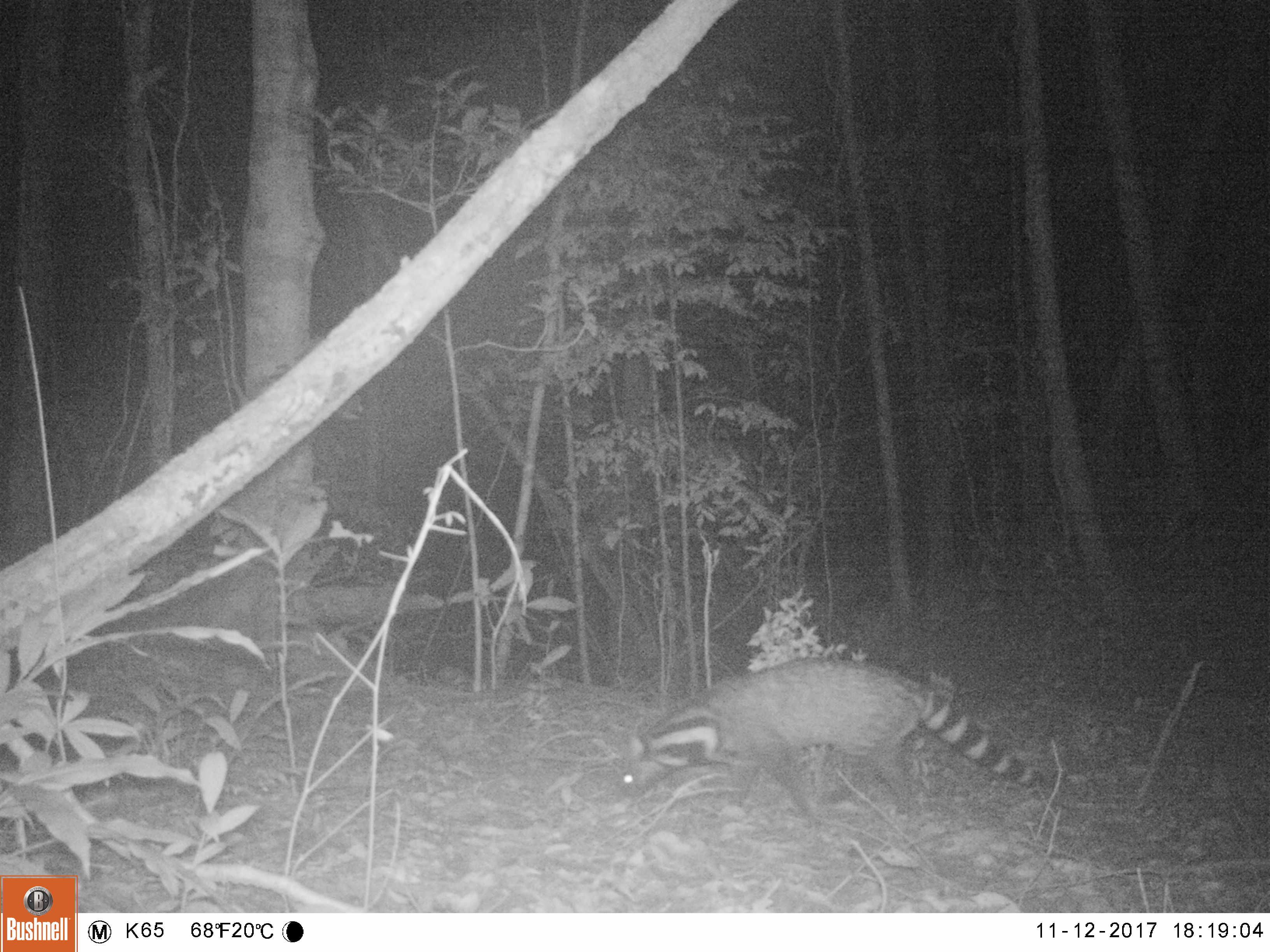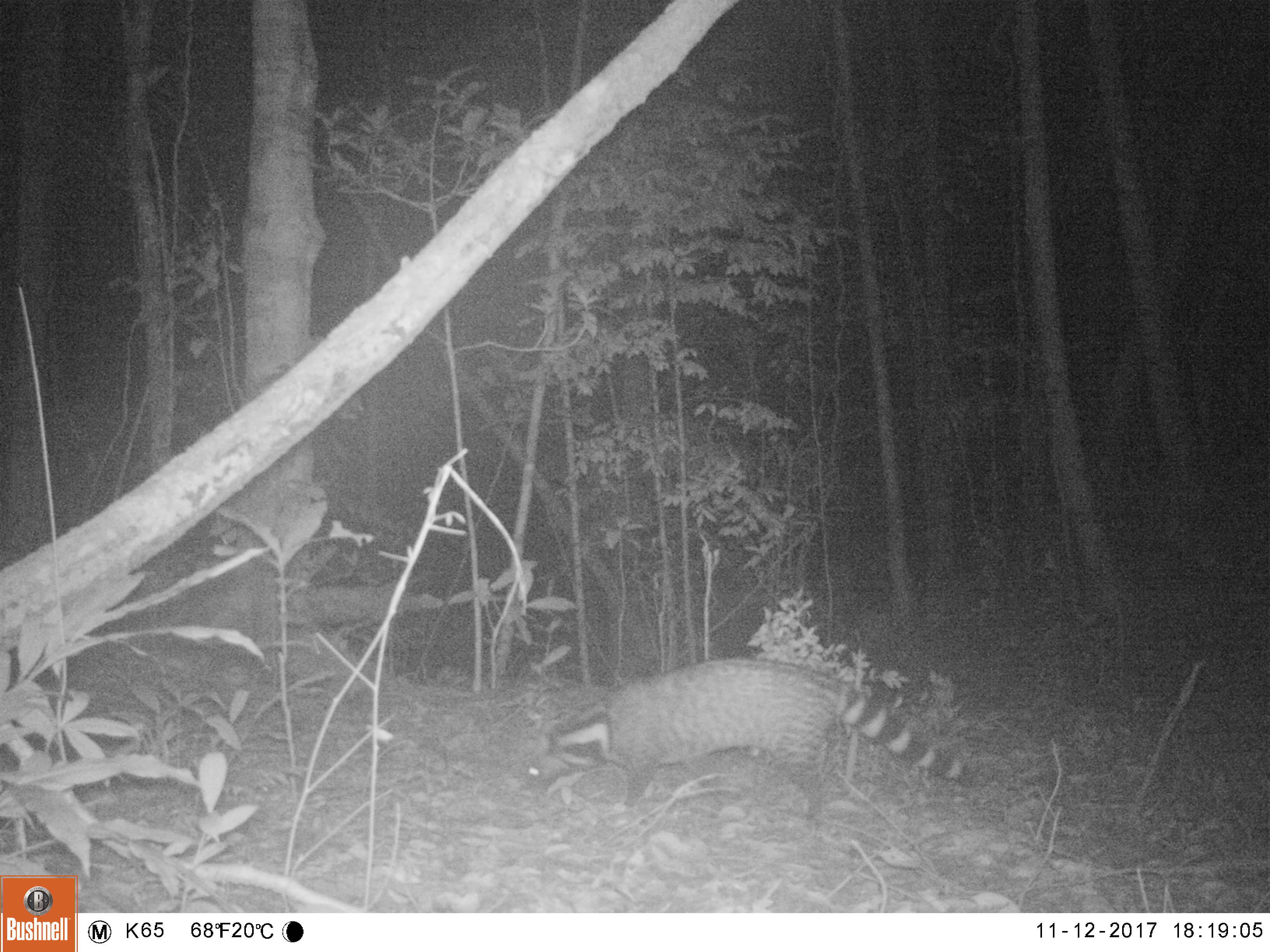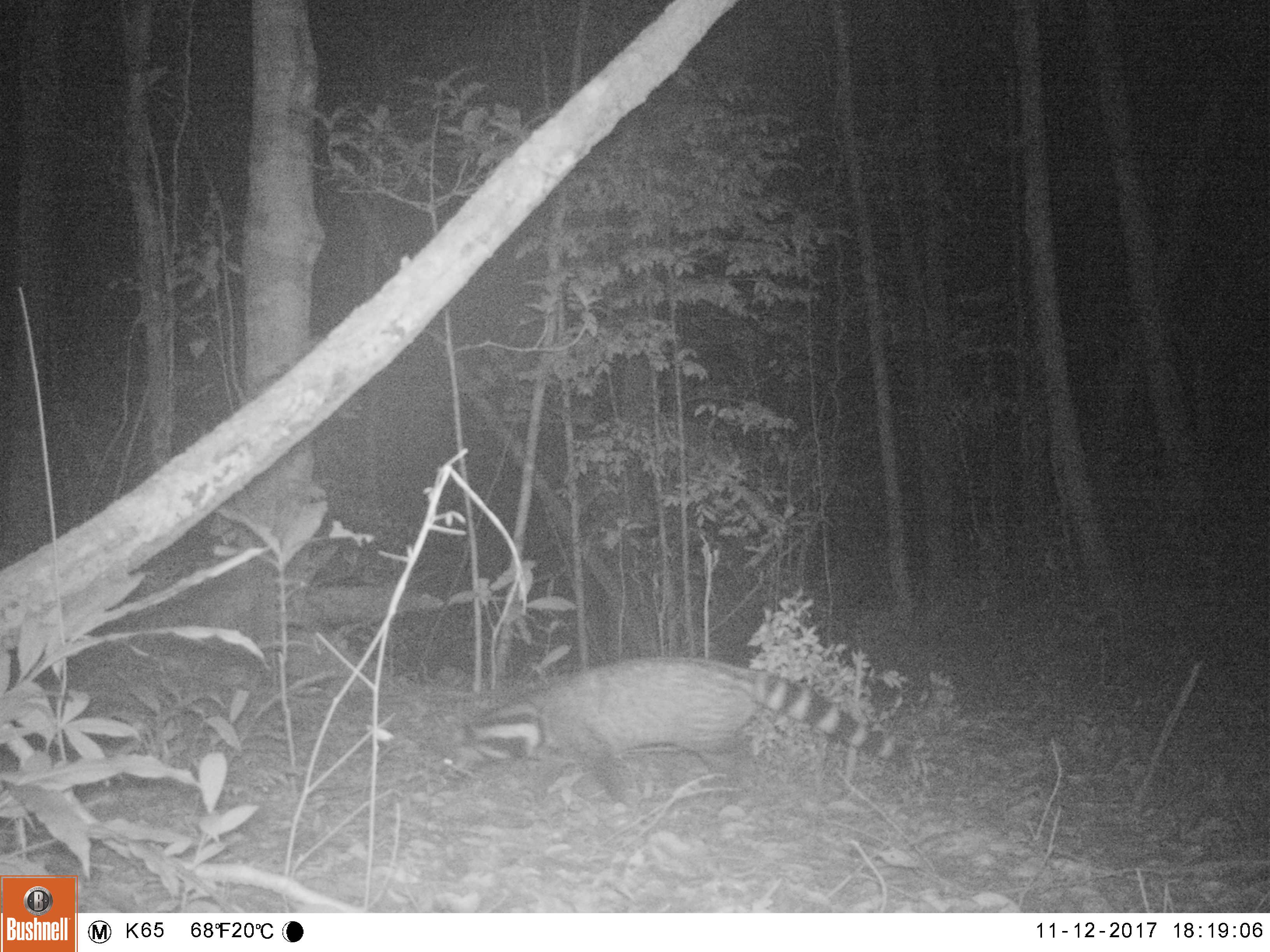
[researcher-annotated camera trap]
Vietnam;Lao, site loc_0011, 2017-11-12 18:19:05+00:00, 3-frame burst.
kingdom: Animalia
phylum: Chordata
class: Mammalia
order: Carnivora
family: Viverridae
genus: Viverra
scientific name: Viverra zibetha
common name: large indian civet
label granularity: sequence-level